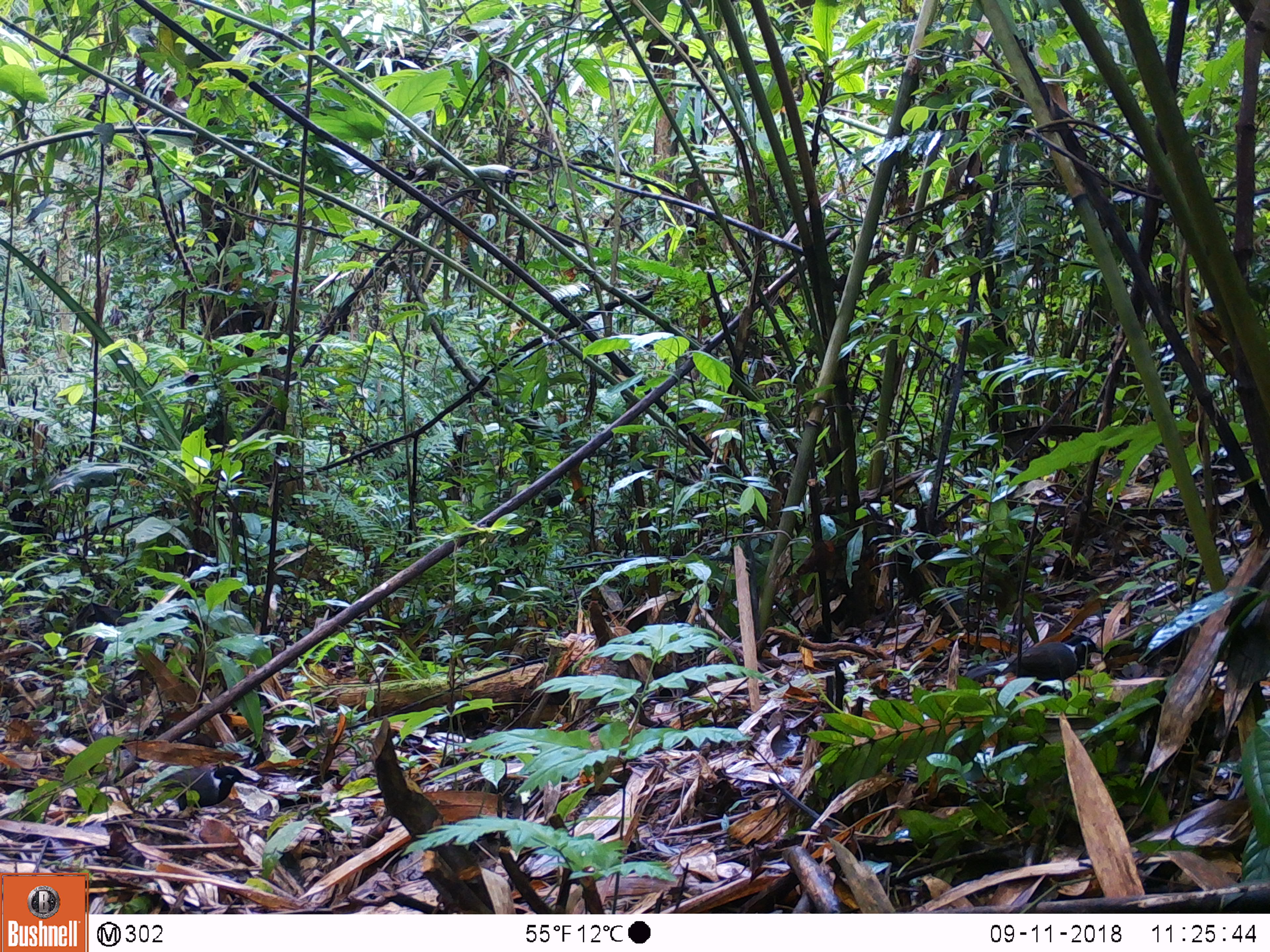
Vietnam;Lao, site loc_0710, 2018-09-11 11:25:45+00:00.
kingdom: Animalia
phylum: Chordata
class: Aves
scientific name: Aves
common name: bird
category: unidentified bird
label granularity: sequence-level